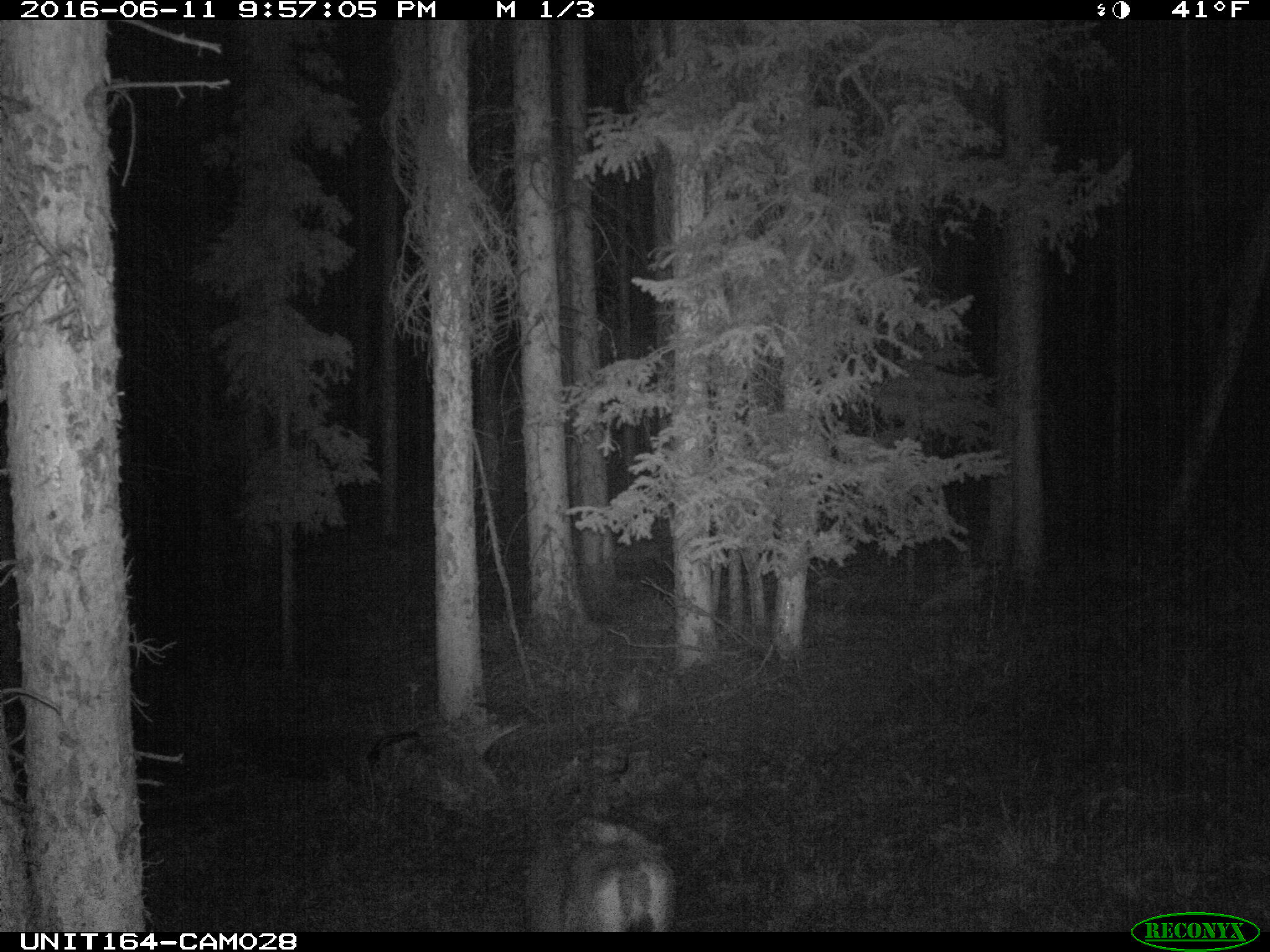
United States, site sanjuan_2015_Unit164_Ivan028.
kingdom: Animalia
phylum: Chordata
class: Mammalia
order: Artiodactyla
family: Cervidae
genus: Odocoileus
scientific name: Odocoileus hemionus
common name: mule deer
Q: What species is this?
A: Odocoileus hemionus (mule deer).